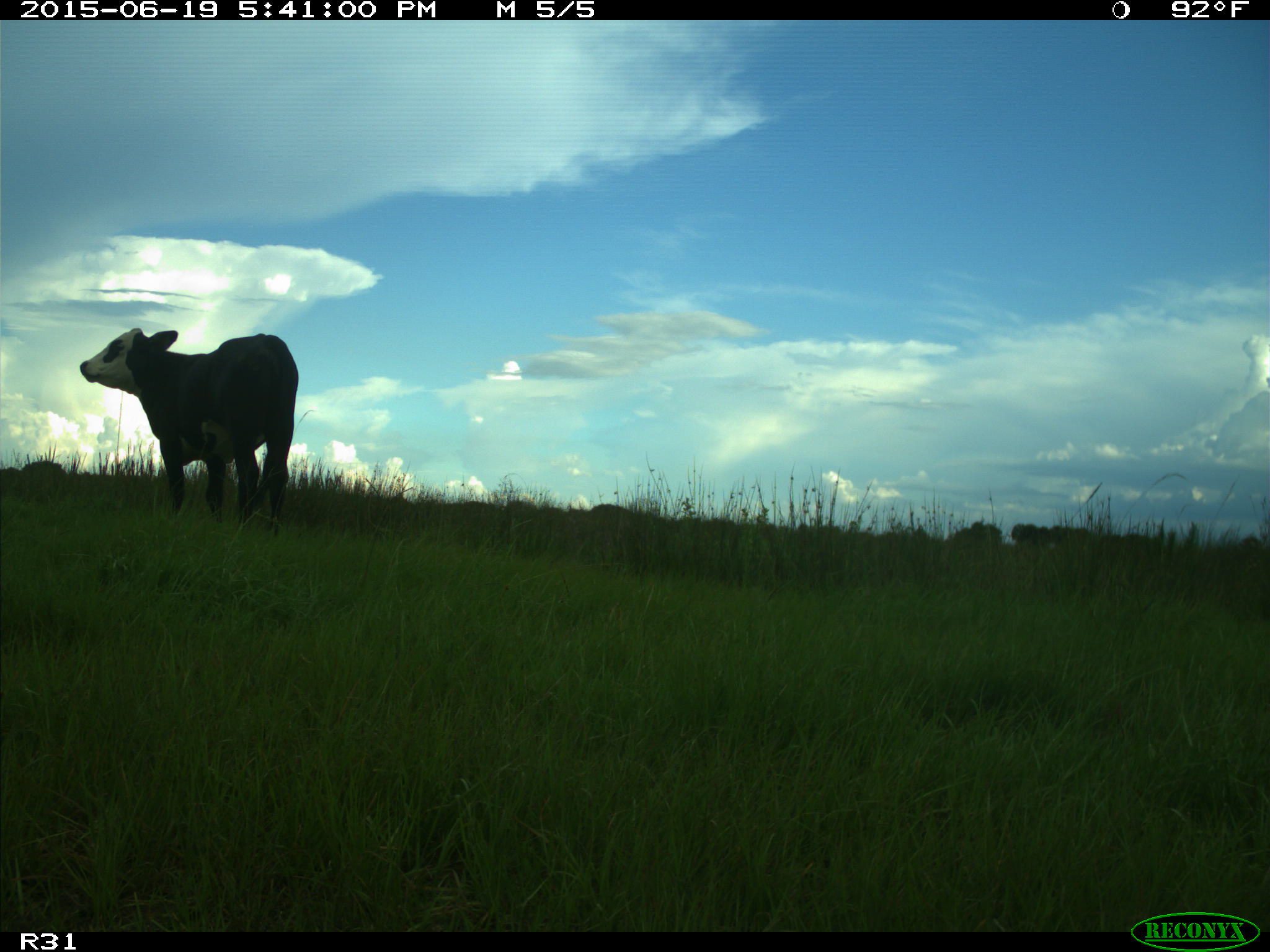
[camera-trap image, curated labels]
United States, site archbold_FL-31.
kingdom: Animalia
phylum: Chordata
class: Mammalia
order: Artiodactyla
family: Bovidae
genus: Bos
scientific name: Bos taurus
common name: domestic cow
Bos taurus (domestic cow).